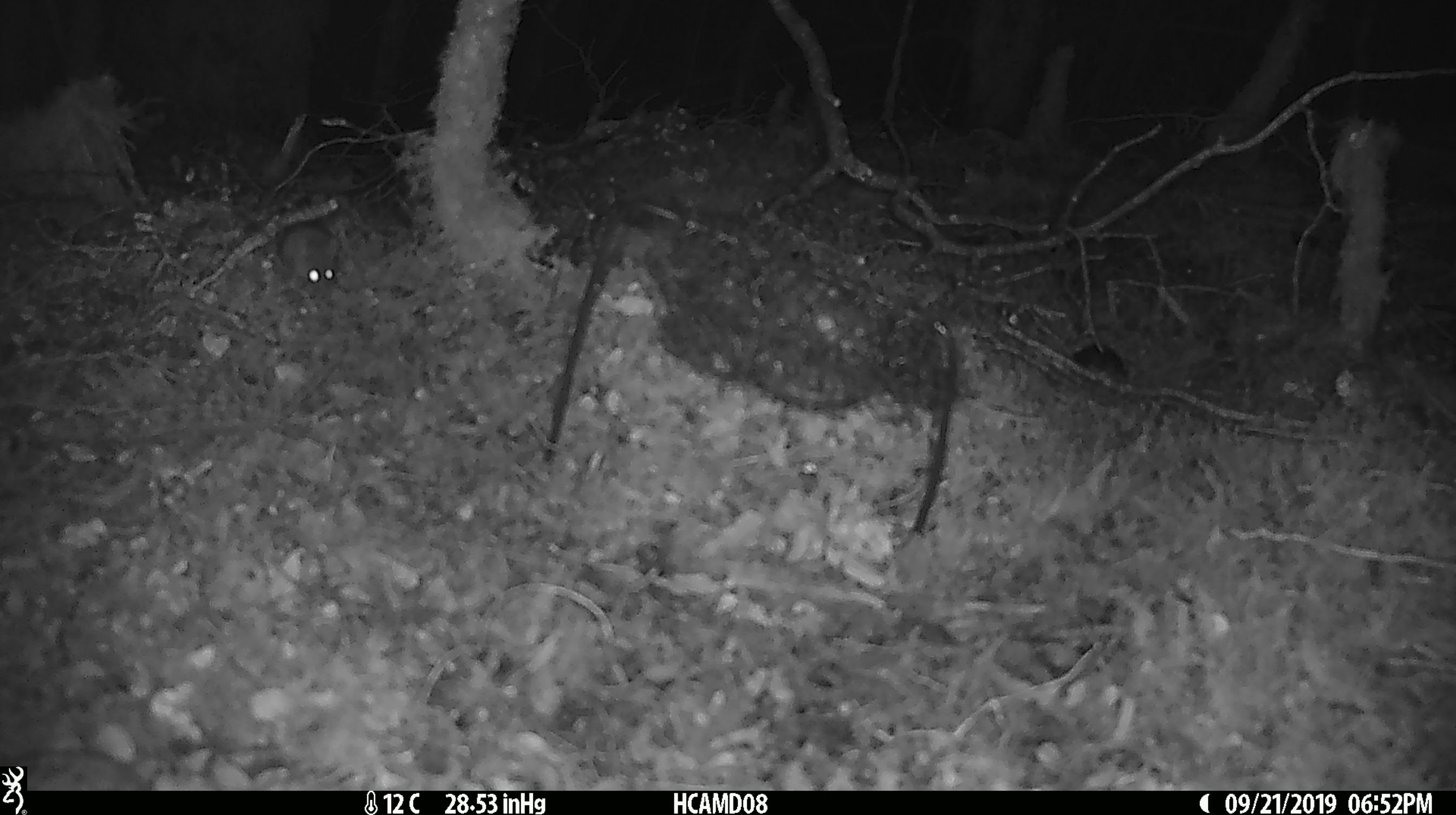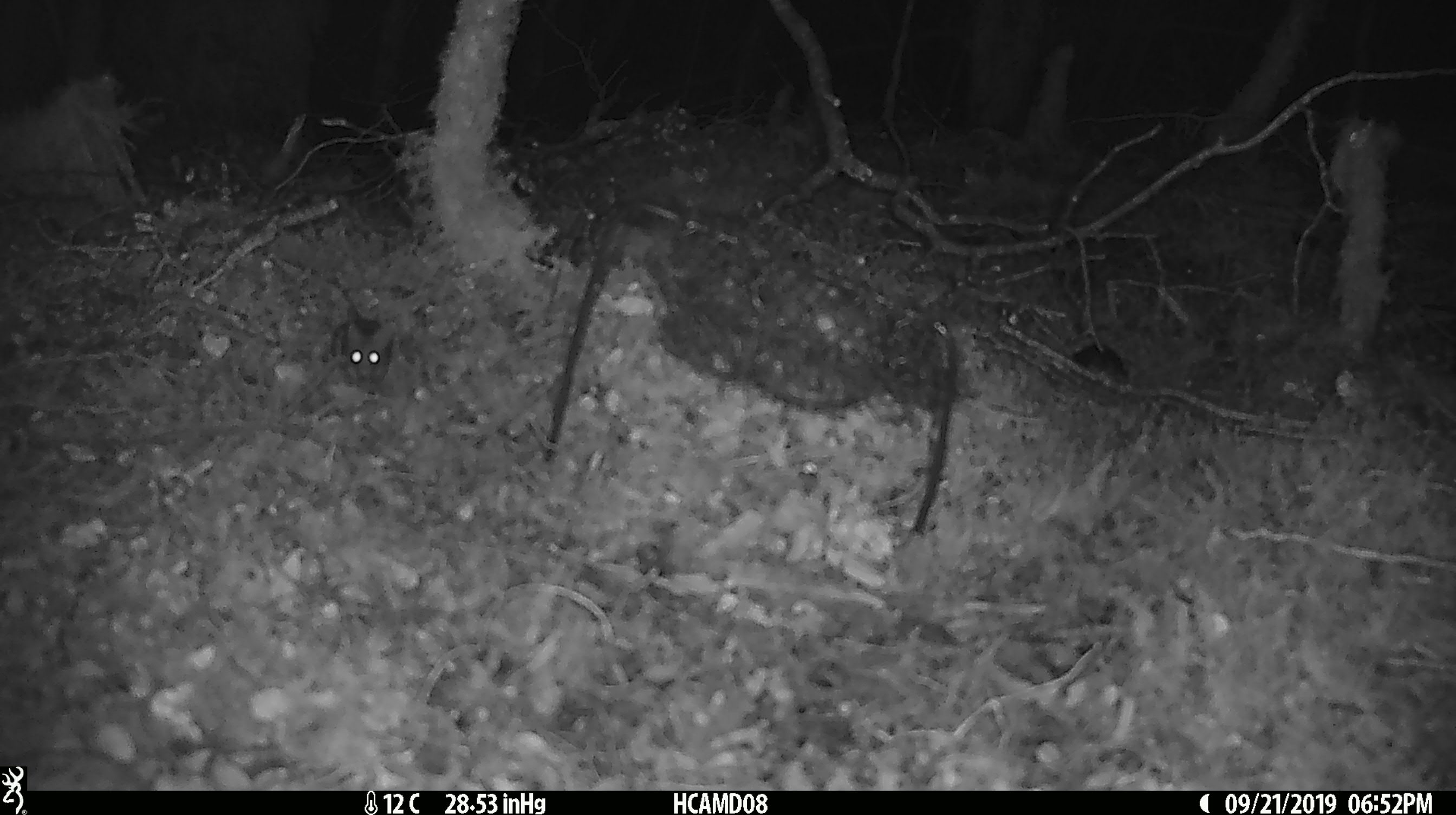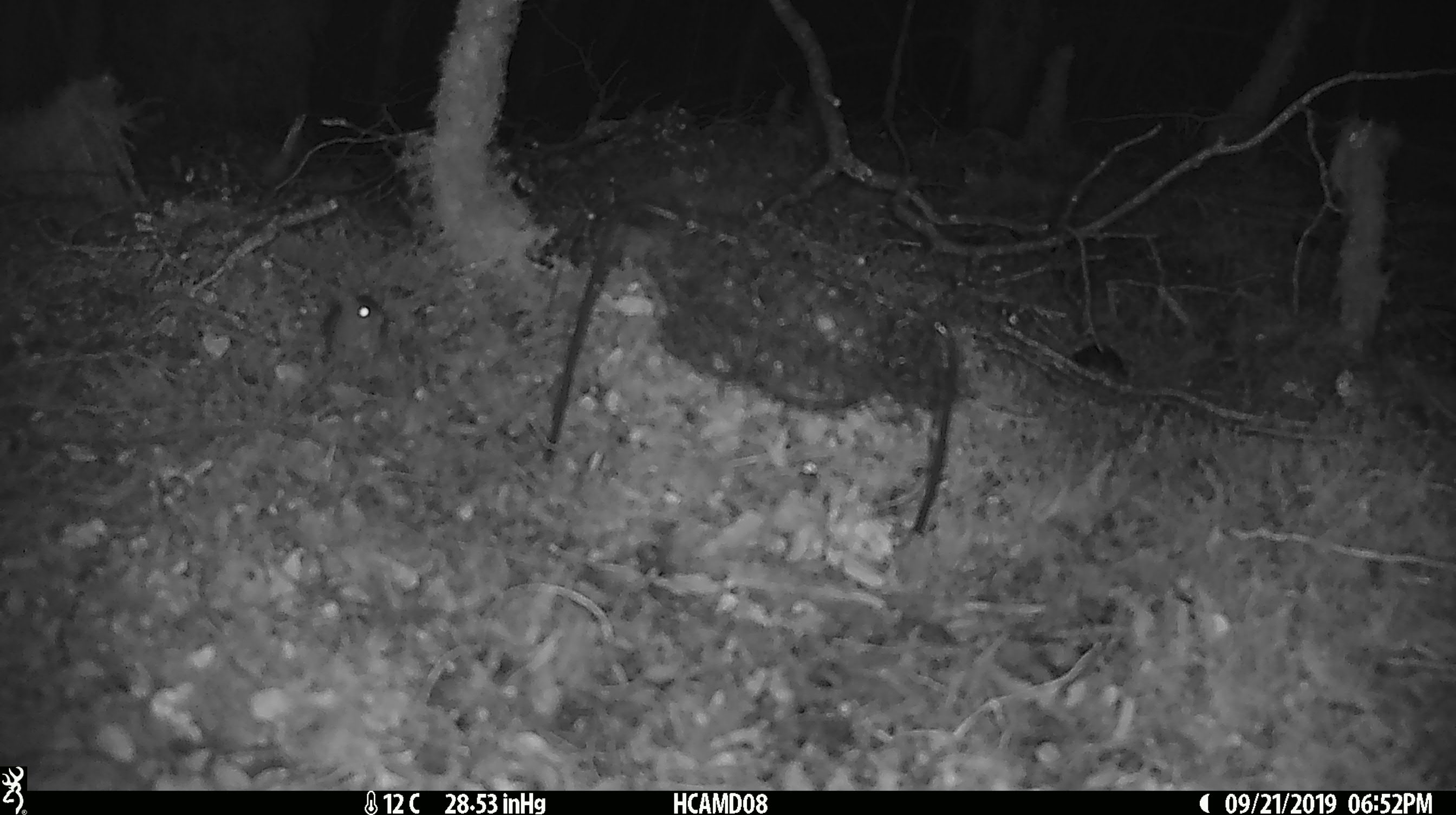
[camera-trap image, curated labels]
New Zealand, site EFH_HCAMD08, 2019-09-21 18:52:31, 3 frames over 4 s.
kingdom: Animalia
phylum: Chordata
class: Mammalia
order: Rodentia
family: Muridae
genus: Mus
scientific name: Mus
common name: mouse